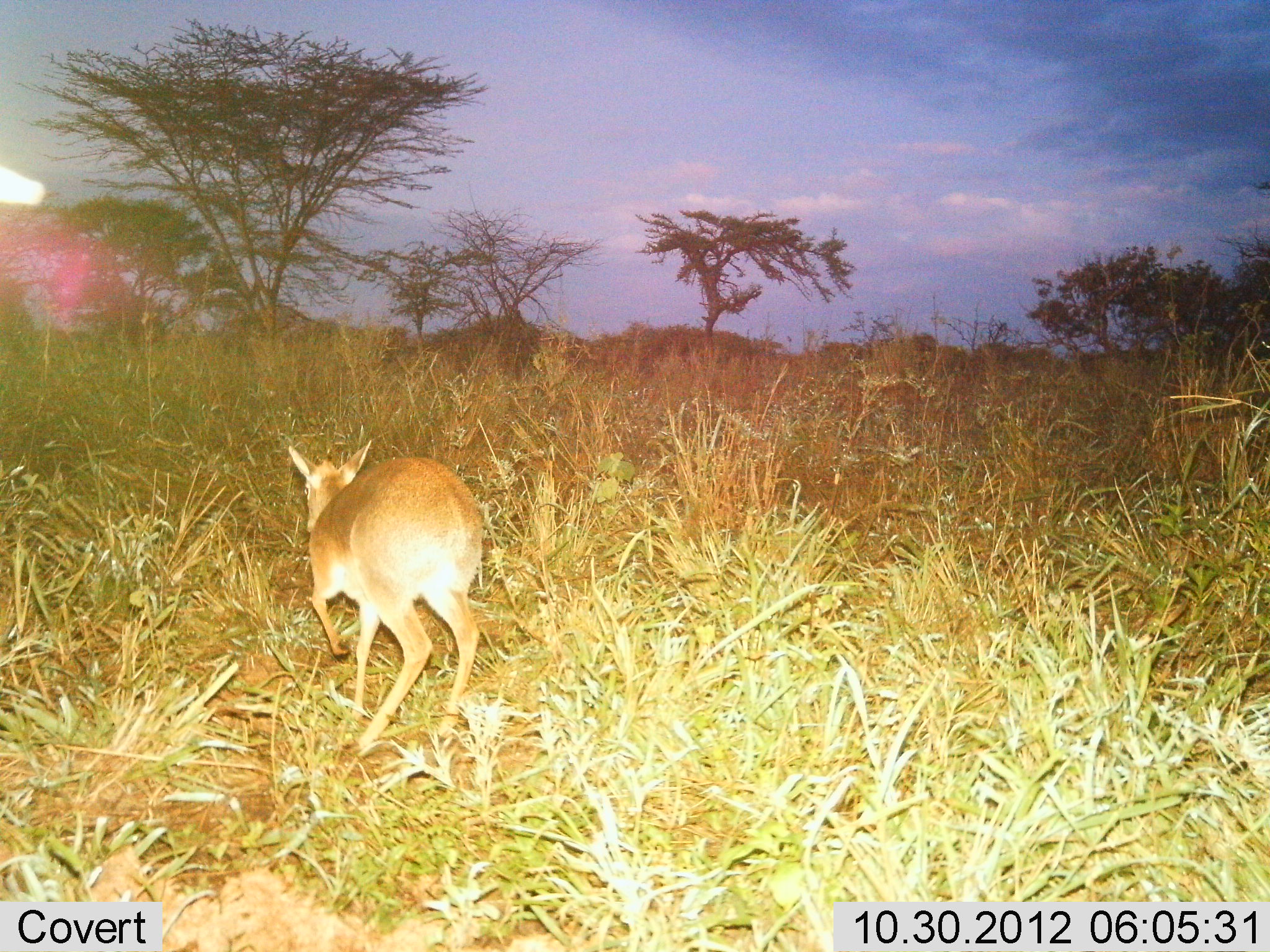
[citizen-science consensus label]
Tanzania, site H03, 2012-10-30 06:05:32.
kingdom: Animalia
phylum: Chordata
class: Mammalia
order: Artiodactyla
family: Bovidae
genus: Redunca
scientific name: Redunca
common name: reedbuck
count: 1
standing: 0%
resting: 0%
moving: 90%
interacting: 0%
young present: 0%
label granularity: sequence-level